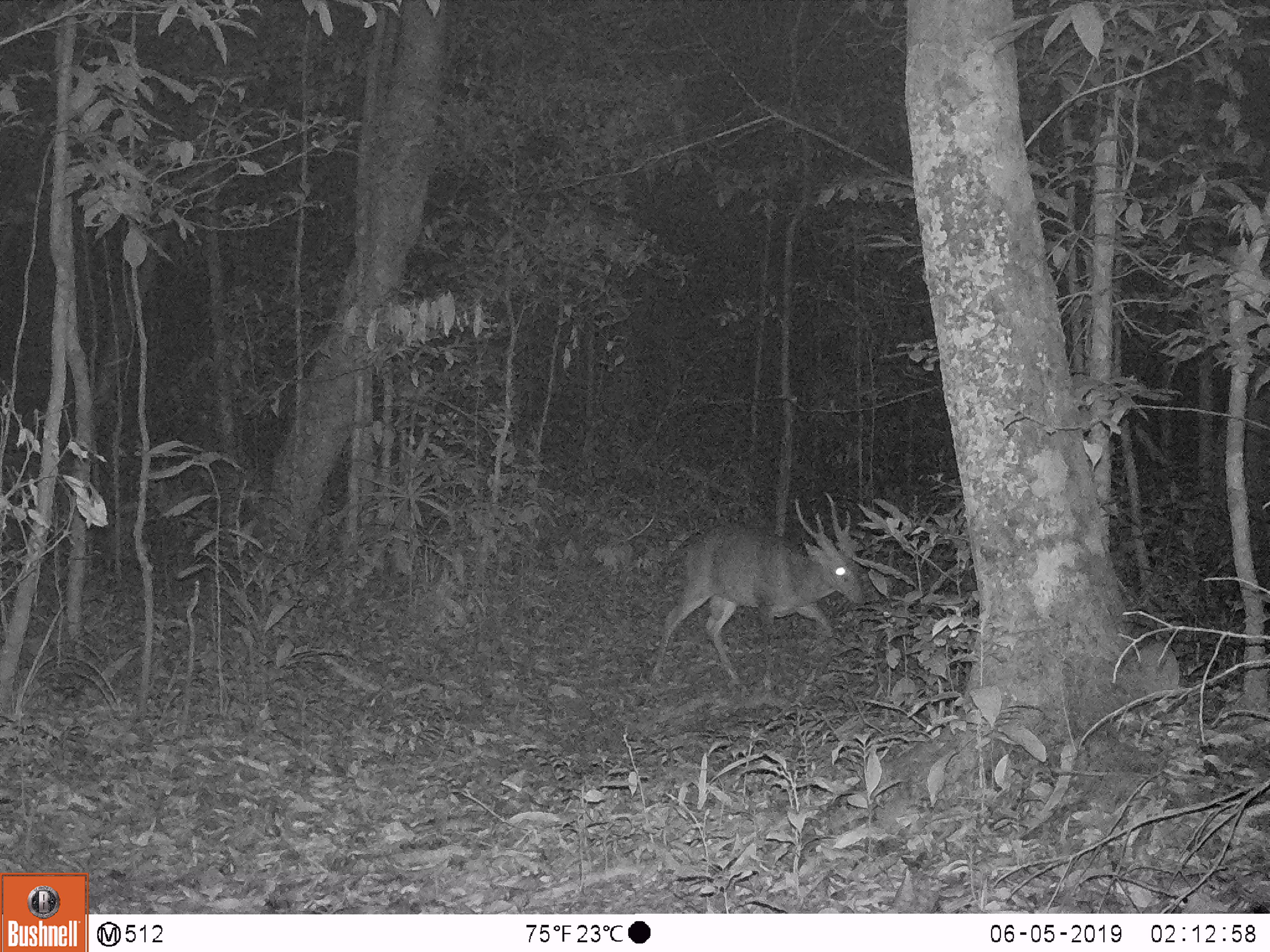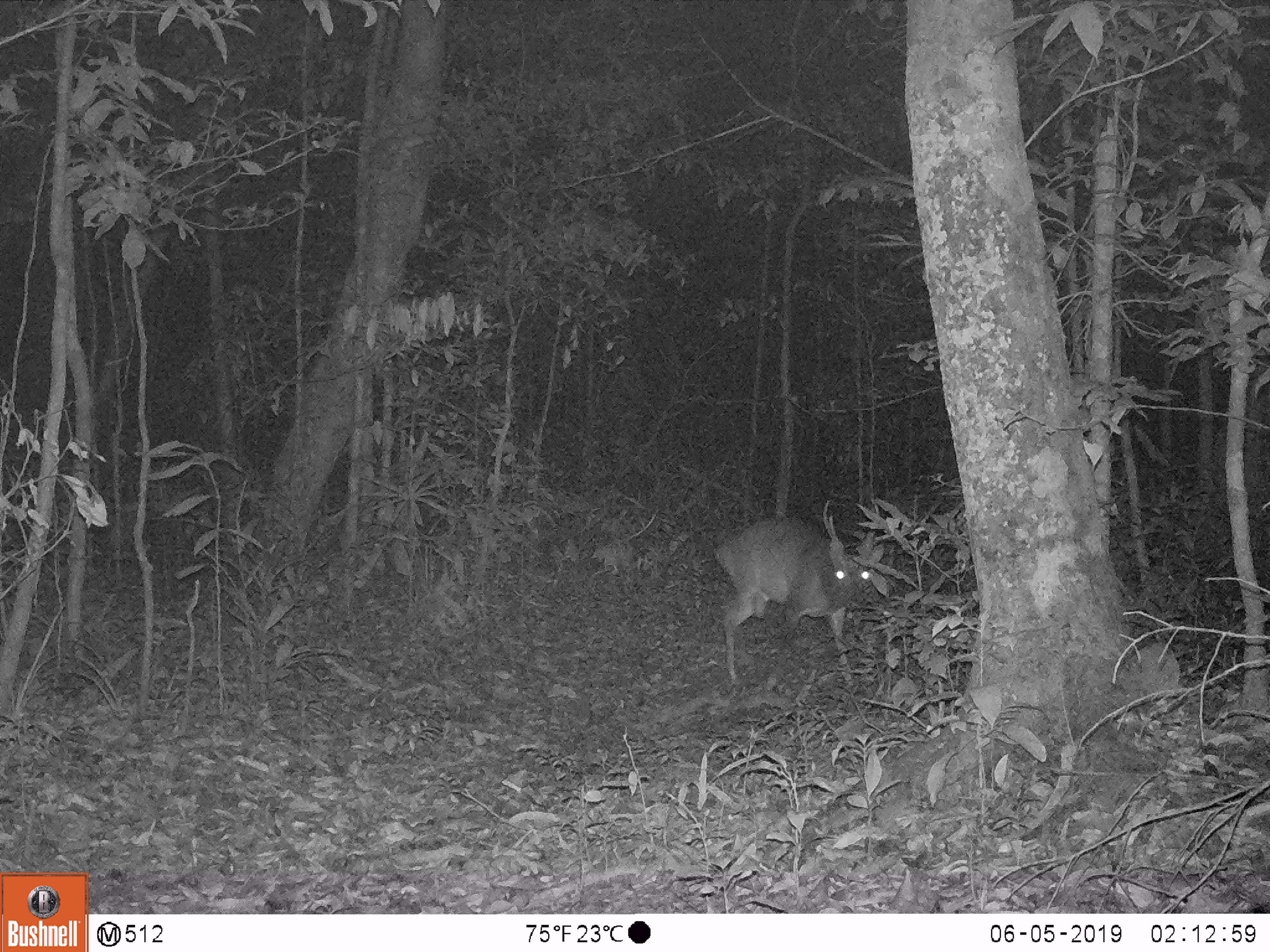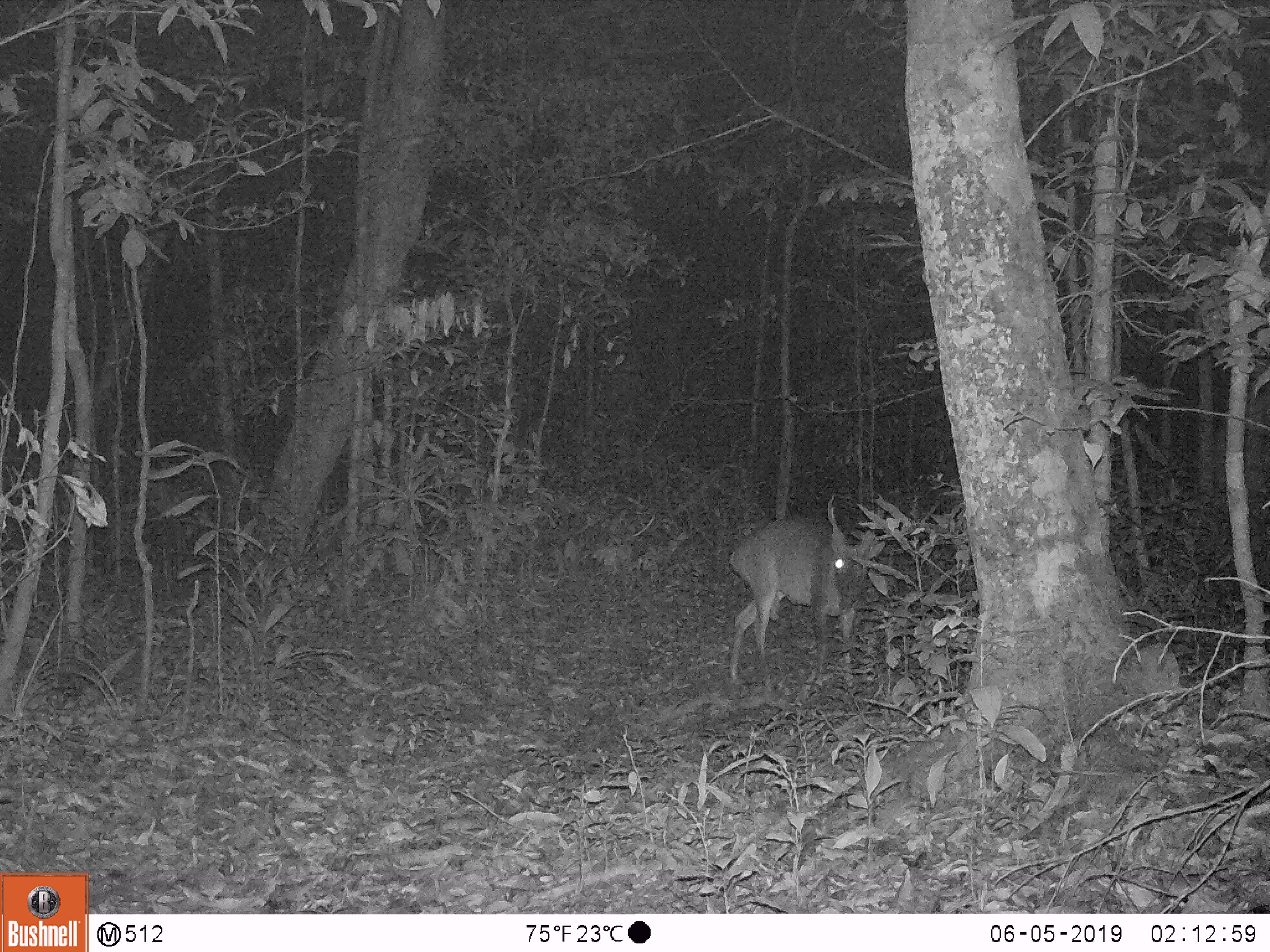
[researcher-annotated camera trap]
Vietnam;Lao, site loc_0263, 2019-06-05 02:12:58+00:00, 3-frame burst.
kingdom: Animalia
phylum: Chordata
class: Mammalia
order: Artiodactyla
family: Cervidae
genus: Muntiacus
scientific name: Muntiacus vuquangensis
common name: large-antlered muntjac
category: large antlered muntjac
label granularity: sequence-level